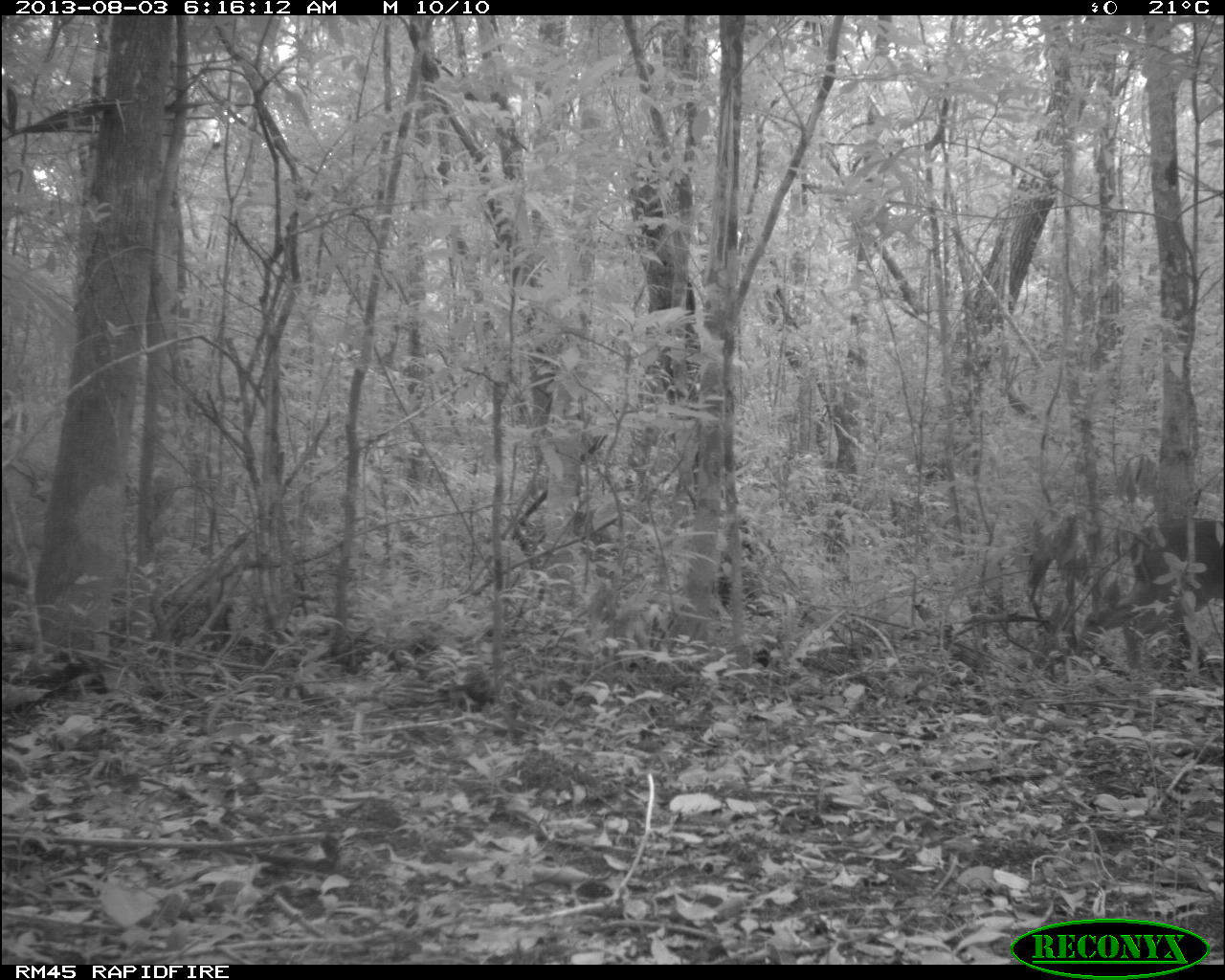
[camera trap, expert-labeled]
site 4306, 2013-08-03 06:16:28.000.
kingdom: Animalia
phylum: Chordata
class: Mammalia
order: Artiodactyla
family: Cervidae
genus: Odocoileus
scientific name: Odocoileus virginianus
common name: white-tailed deer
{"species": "Odocoileus virginianus (white-tailed deer)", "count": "1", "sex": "male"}